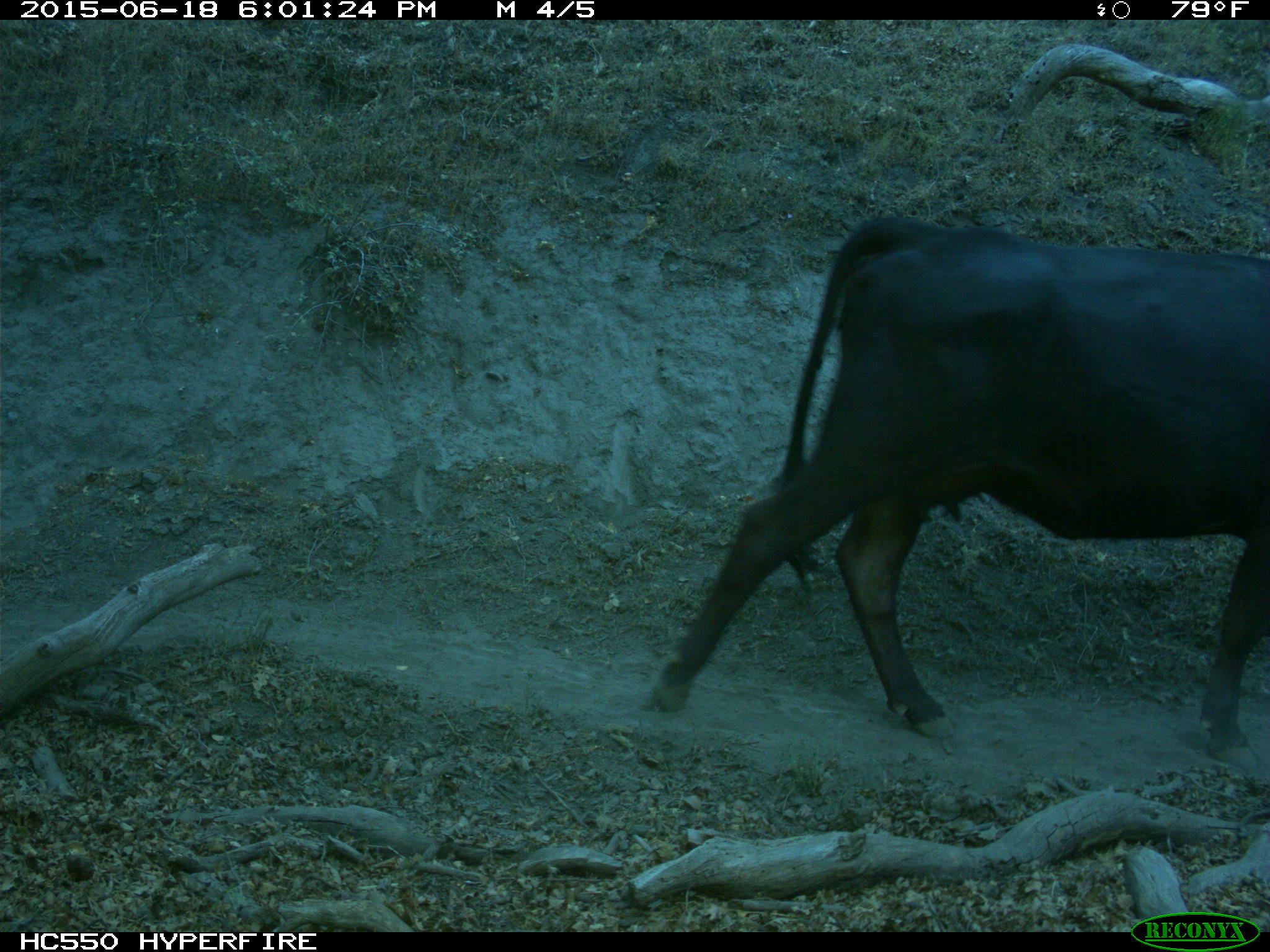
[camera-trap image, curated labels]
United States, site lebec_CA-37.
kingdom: Animalia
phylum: Chordata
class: Mammalia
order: Artiodactyla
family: Bovidae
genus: Bos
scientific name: Bos taurus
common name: domestic cow